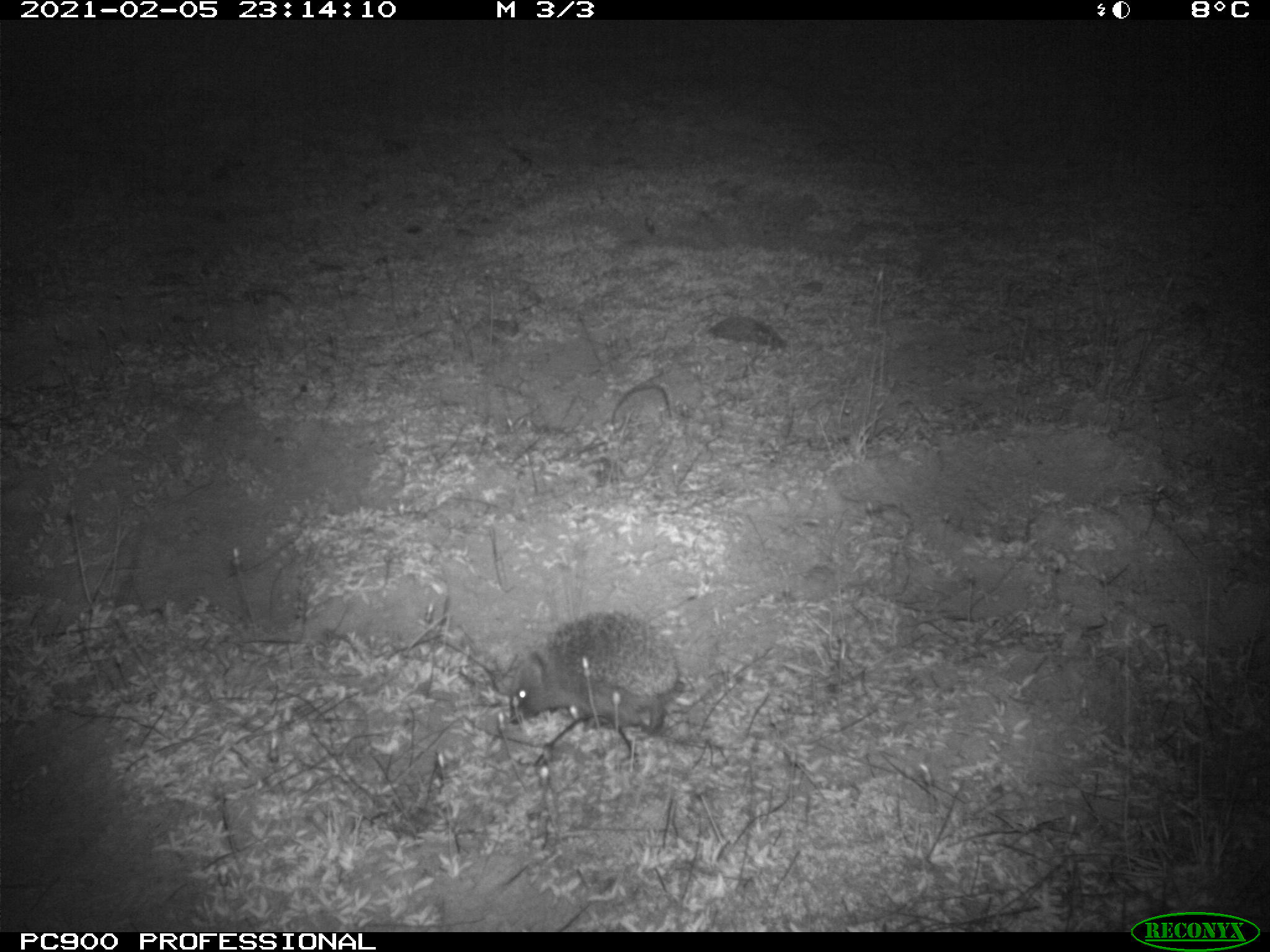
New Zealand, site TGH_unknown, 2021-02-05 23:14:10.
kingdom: Animalia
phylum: Chordata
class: Mammalia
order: Eulipotyphla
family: Erinaceidae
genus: Erinaceus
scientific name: Erinaceus europaeus europaeus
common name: european hedgehog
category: hedgehog